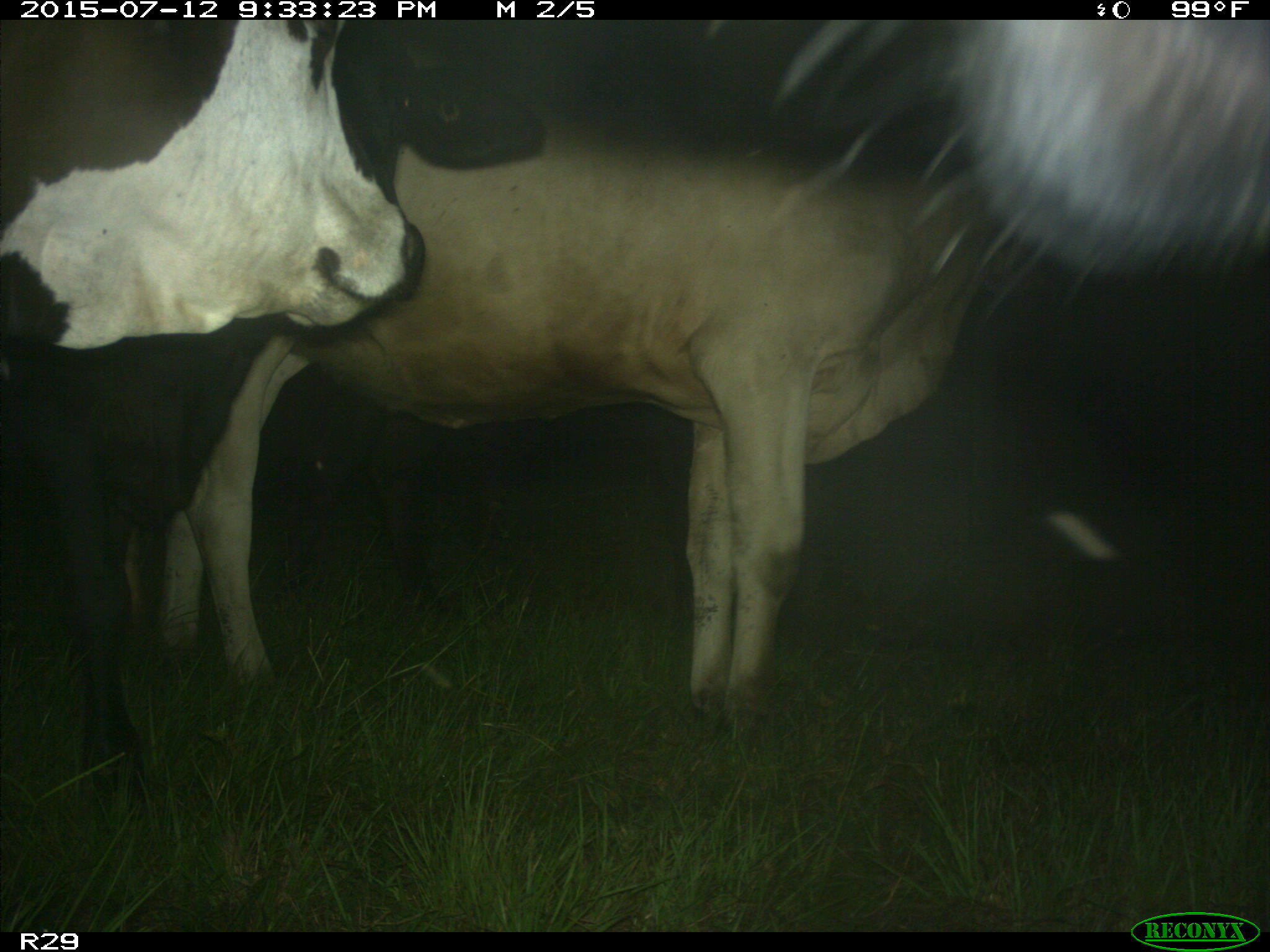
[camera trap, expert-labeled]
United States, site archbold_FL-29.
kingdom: Animalia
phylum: Chordata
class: Mammalia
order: Artiodactyla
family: Bovidae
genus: Bos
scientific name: Bos taurus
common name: domestic cow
Bos taurus (domestic cow).